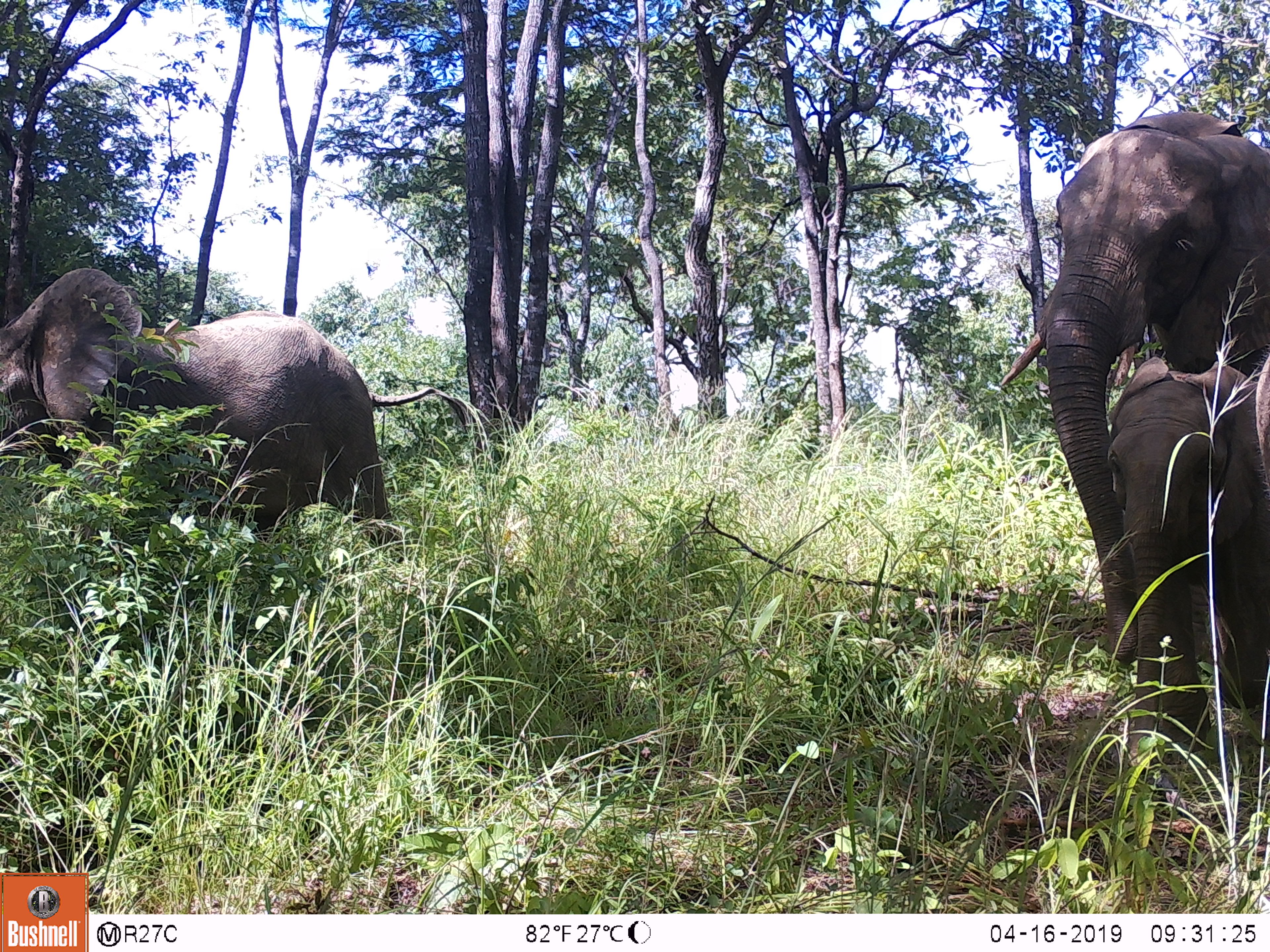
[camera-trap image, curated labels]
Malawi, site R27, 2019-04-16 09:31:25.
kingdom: Animalia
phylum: Chordata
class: Mammalia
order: Proboscidea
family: Elephantidae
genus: Loxodonta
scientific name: Loxodonta africana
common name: african savanna elephant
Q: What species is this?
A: African savanna elephant (Loxodonta africana).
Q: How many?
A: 3.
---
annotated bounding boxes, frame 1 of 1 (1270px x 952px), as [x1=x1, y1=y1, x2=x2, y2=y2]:
african savanna elephant: [x1=2, y1=253, x2=457, y2=608]; [x1=1035, y1=98, x2=1265, y2=751]; [x1=1108, y1=341, x2=1262, y2=765]